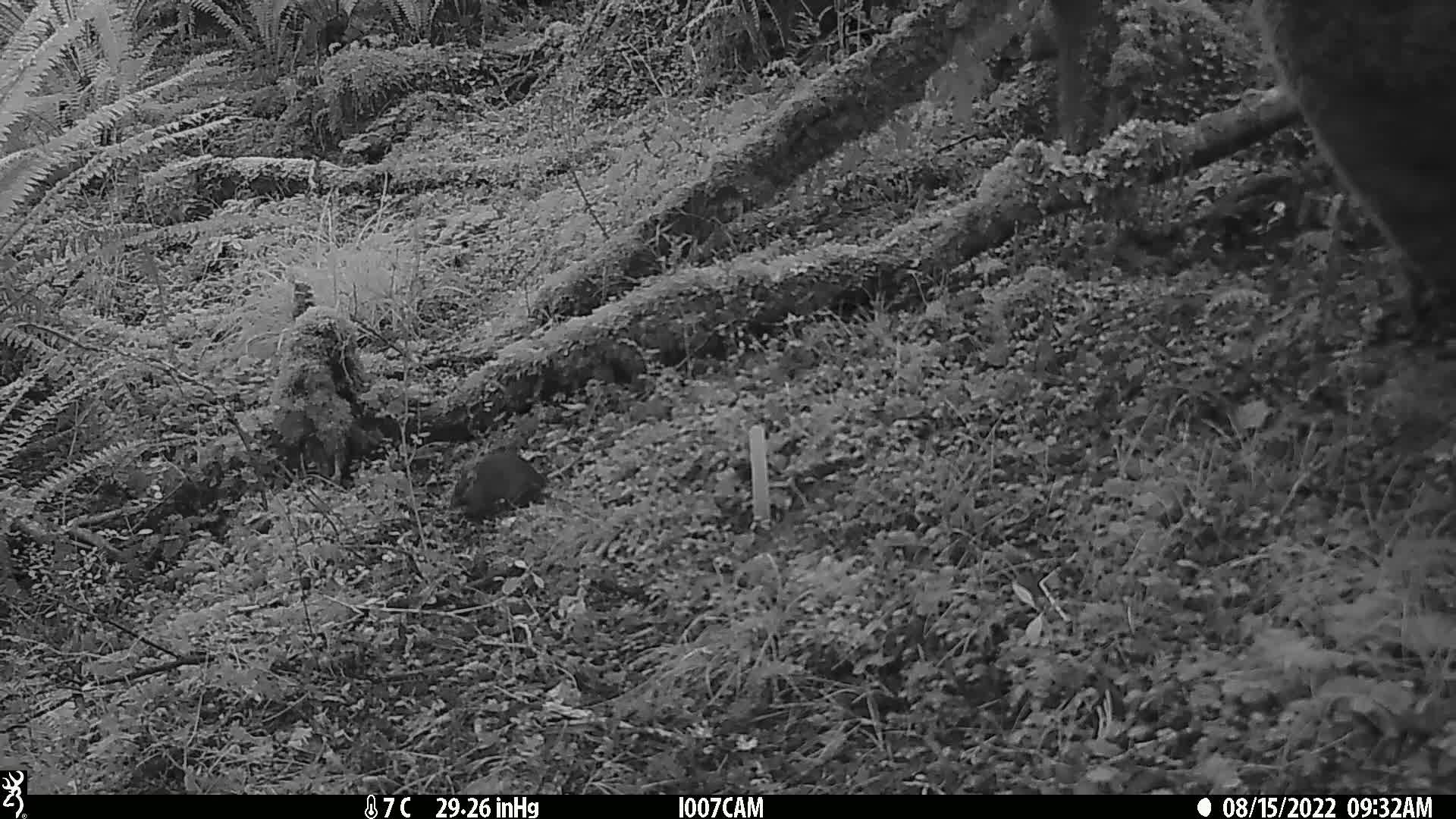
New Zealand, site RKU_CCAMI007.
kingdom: Animalia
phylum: Chordata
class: Mammalia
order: Rodentia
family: Muridae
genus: Rattus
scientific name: Rattus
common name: rat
Rat (Rattus).